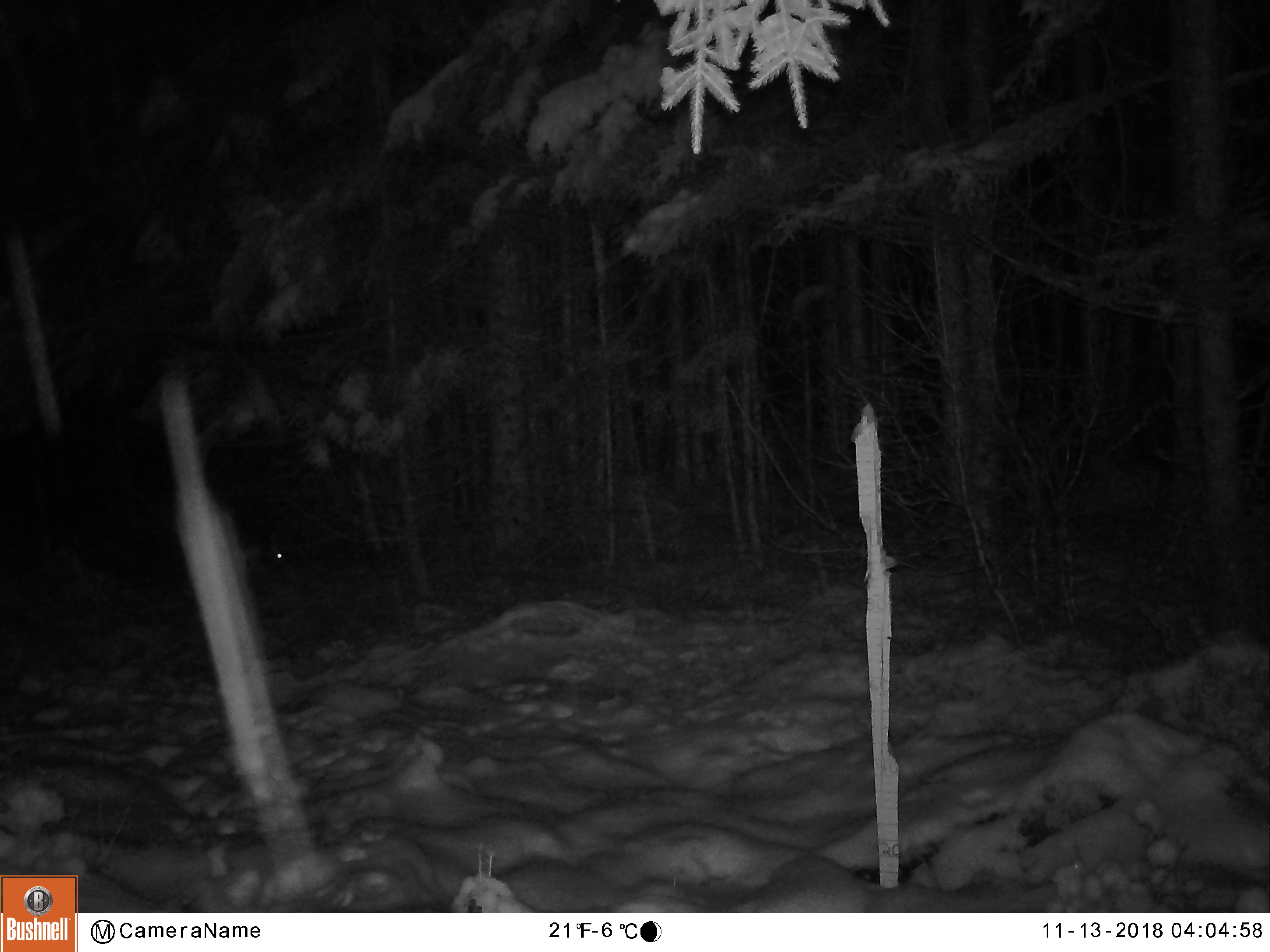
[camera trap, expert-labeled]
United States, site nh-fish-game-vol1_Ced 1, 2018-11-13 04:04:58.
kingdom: Animalia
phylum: Chordata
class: Mammalia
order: Lagomorpha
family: Leporidae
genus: Lepus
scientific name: Lepus americanus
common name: snowshoe hare